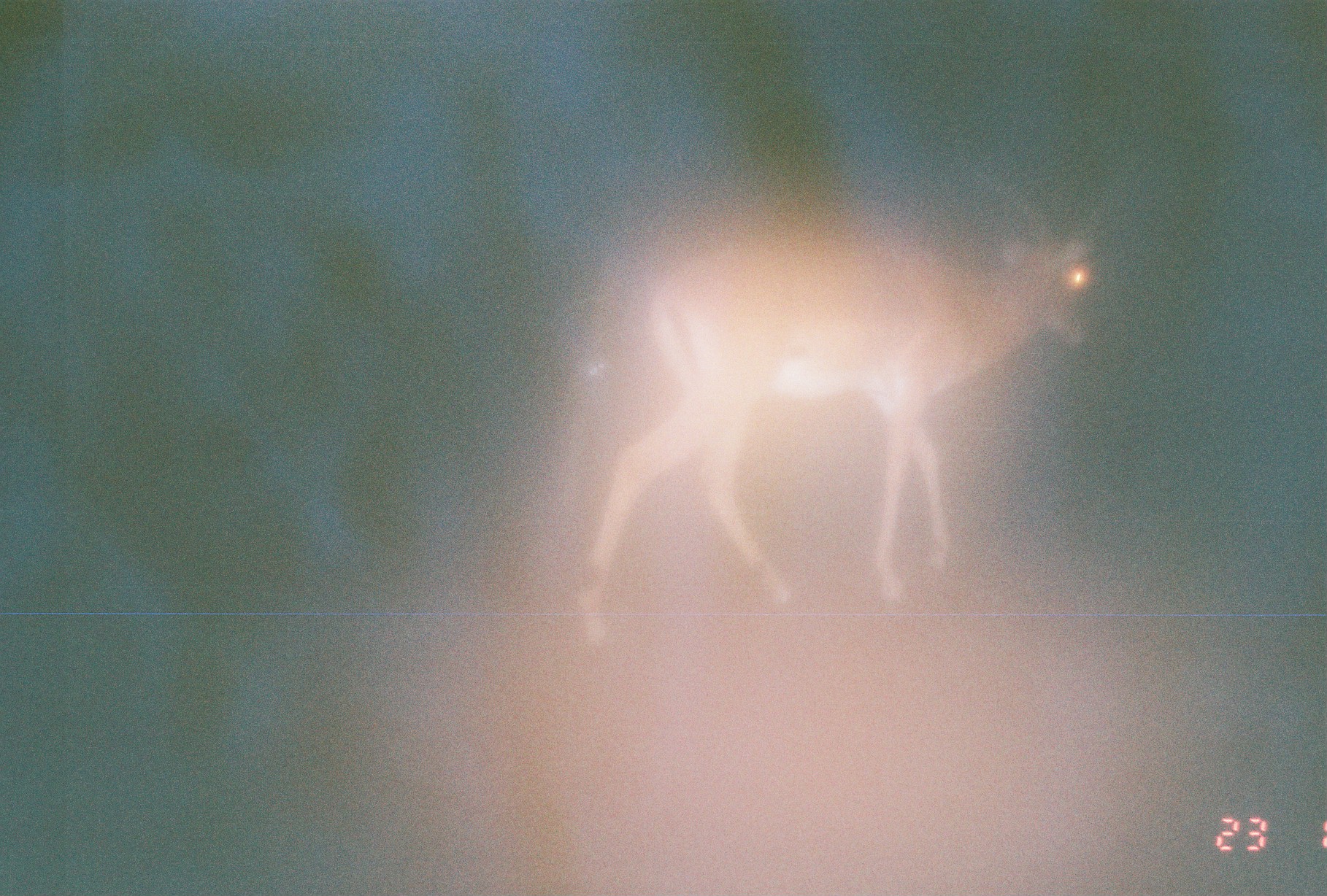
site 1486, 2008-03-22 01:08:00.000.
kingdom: Animalia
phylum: Chordata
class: Mammalia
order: Artiodactyla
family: Bovidae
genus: Aepyceros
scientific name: Aepyceros melampus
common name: impala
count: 1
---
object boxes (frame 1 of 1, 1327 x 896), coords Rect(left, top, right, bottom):
aepyceros melampus: Rect(576, 166, 1107, 645)